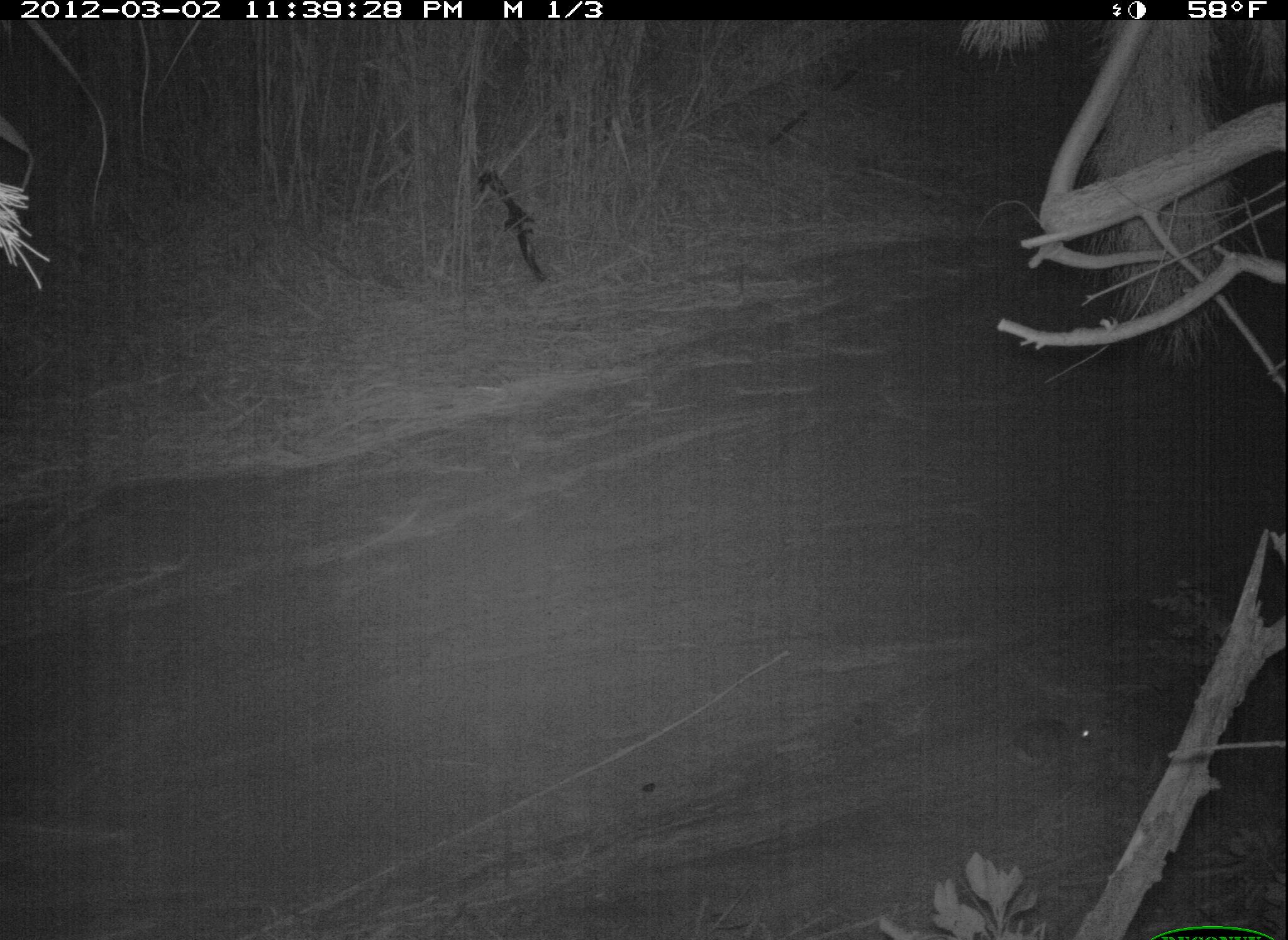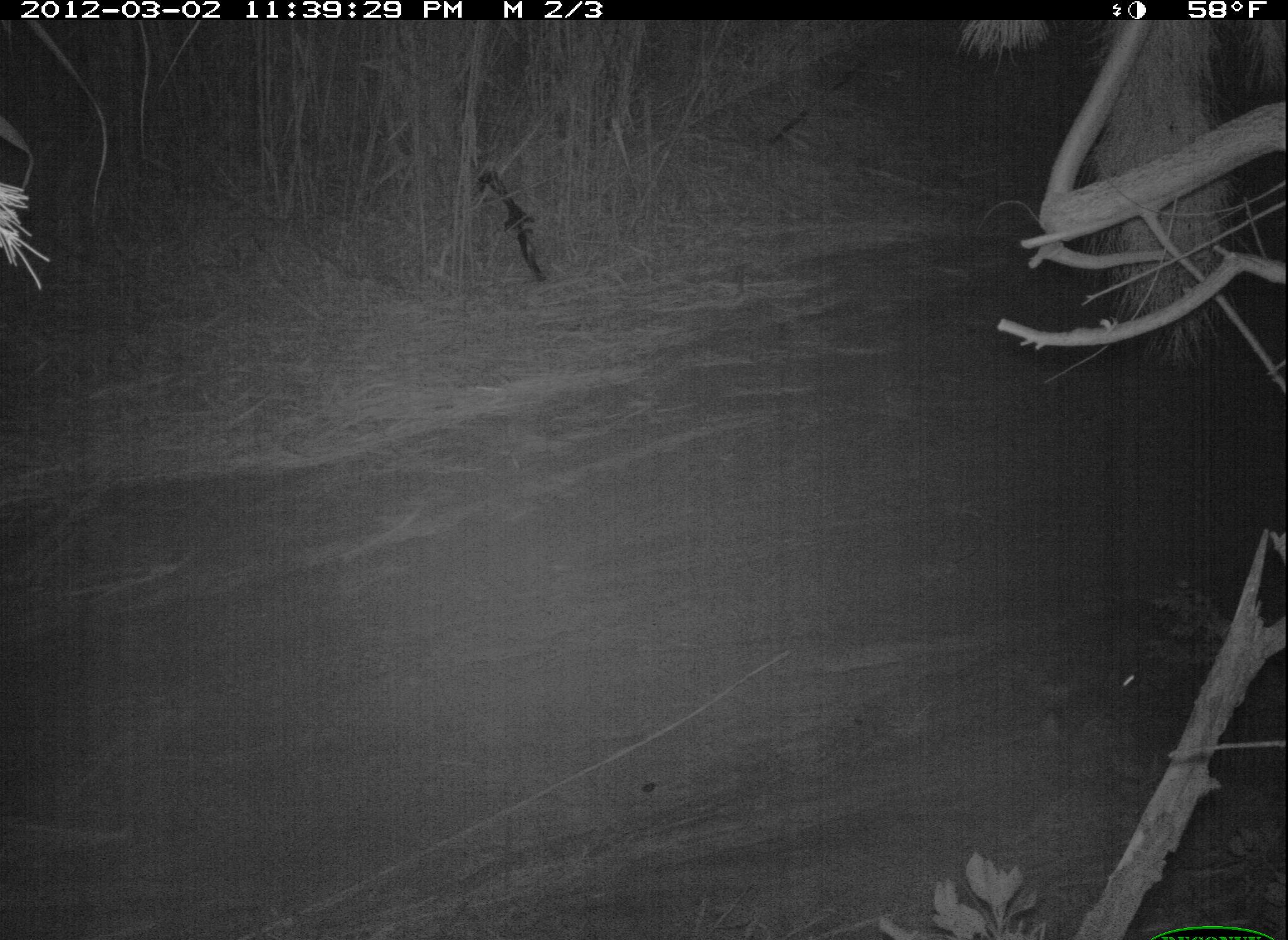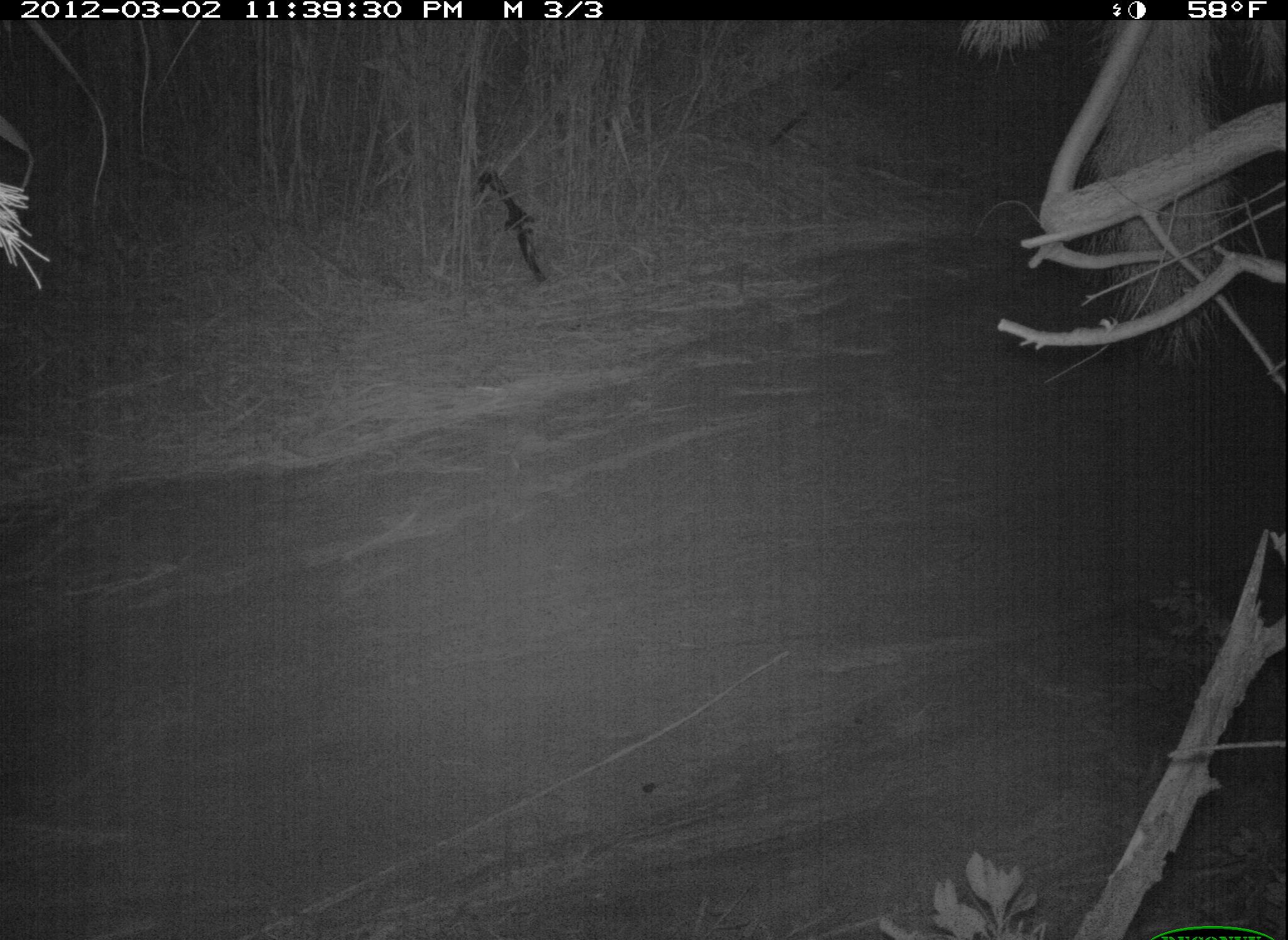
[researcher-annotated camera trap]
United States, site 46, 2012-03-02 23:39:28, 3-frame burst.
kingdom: Animalia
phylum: Chordata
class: Mammalia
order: Lagomorpha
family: Leporidae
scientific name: Leporidae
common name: rabbits and hares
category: rabbit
Rabbit (rabbits and hares) (Leporidae).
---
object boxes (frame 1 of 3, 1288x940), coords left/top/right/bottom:
rabbit: 998/693/1106/783